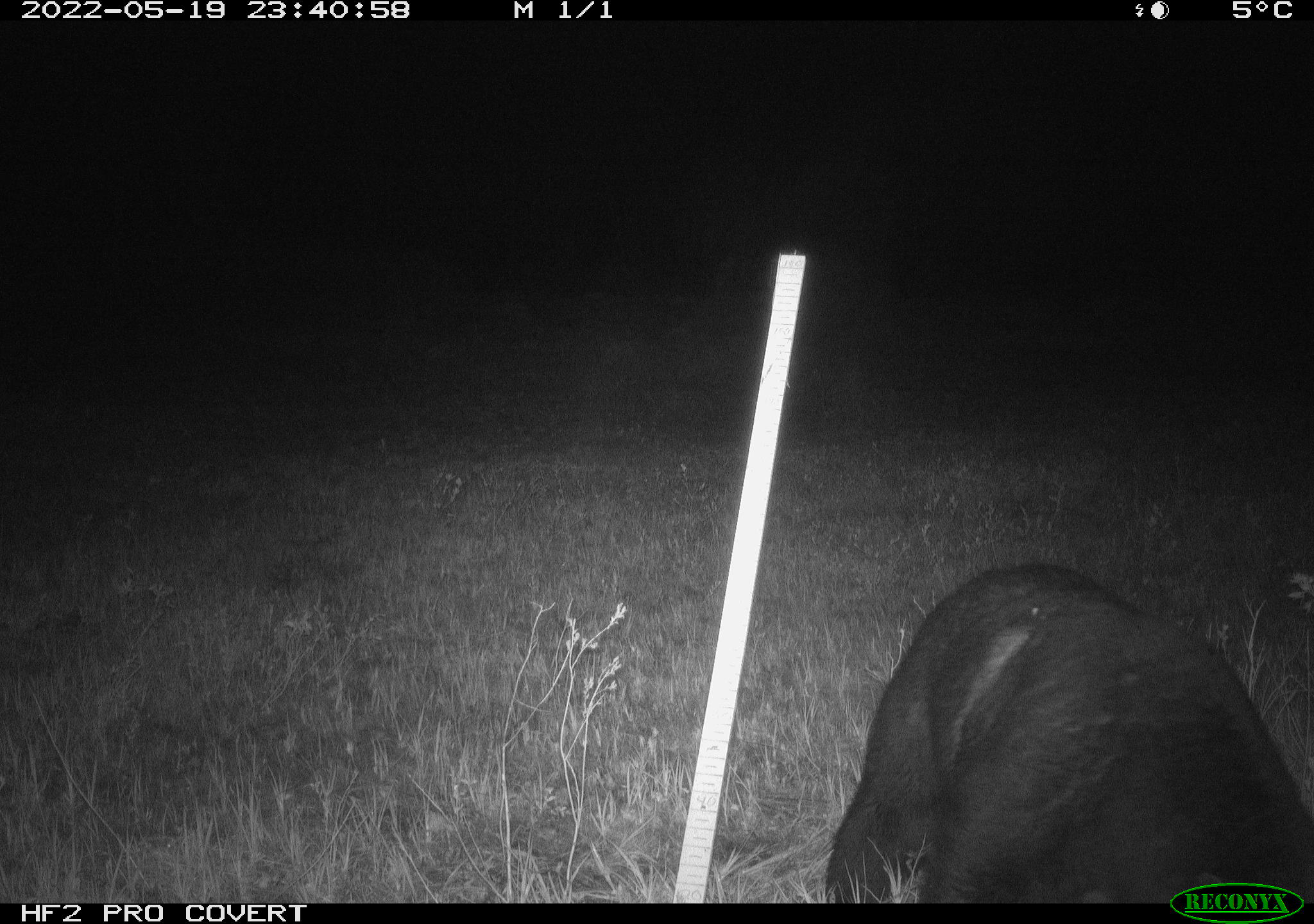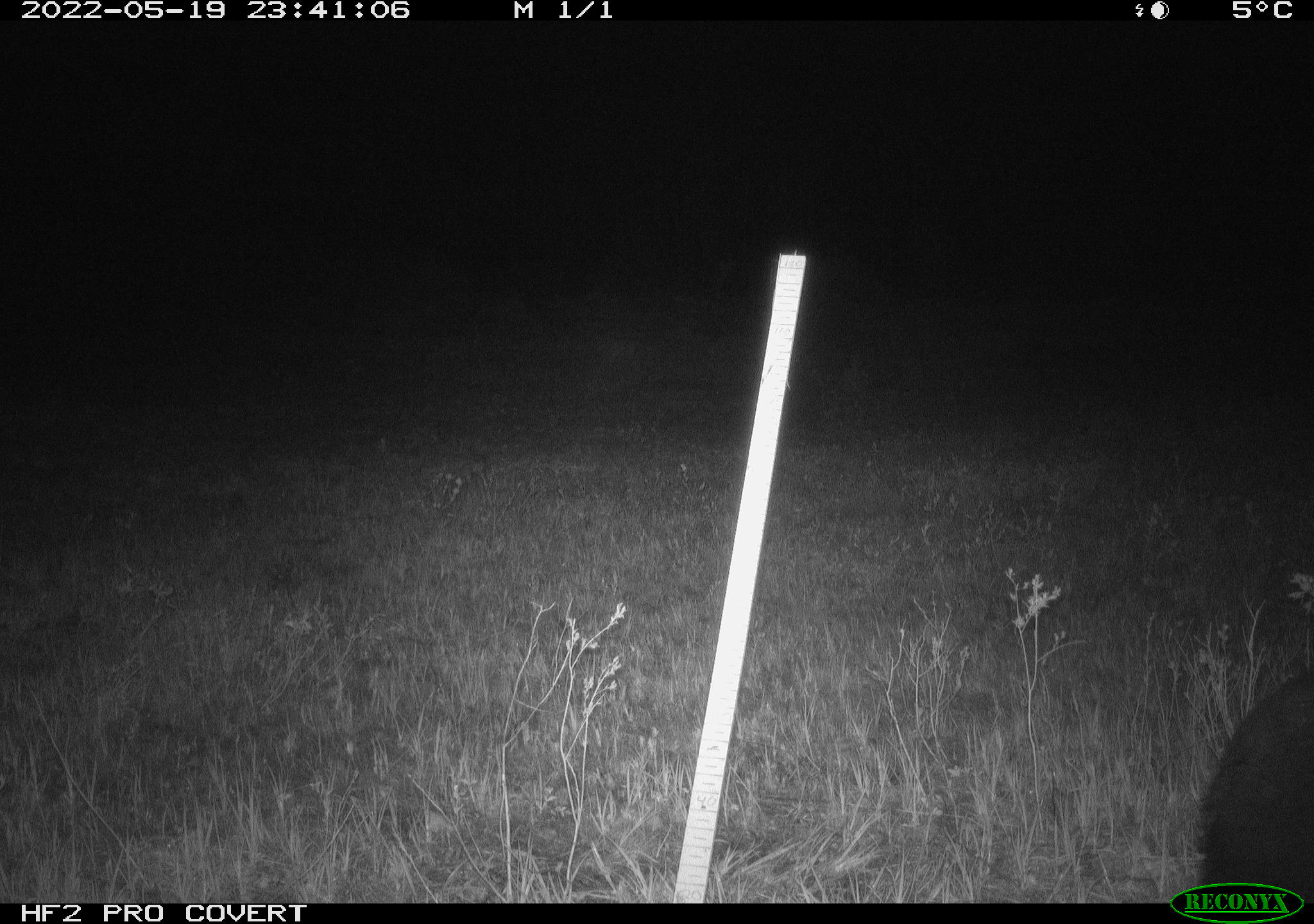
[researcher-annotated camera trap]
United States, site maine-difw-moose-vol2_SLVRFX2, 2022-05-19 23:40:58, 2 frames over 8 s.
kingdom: Animalia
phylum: Chordata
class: Mammalia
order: Carnivora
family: Ursidae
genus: Ursus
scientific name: Ursus americanus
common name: black bear